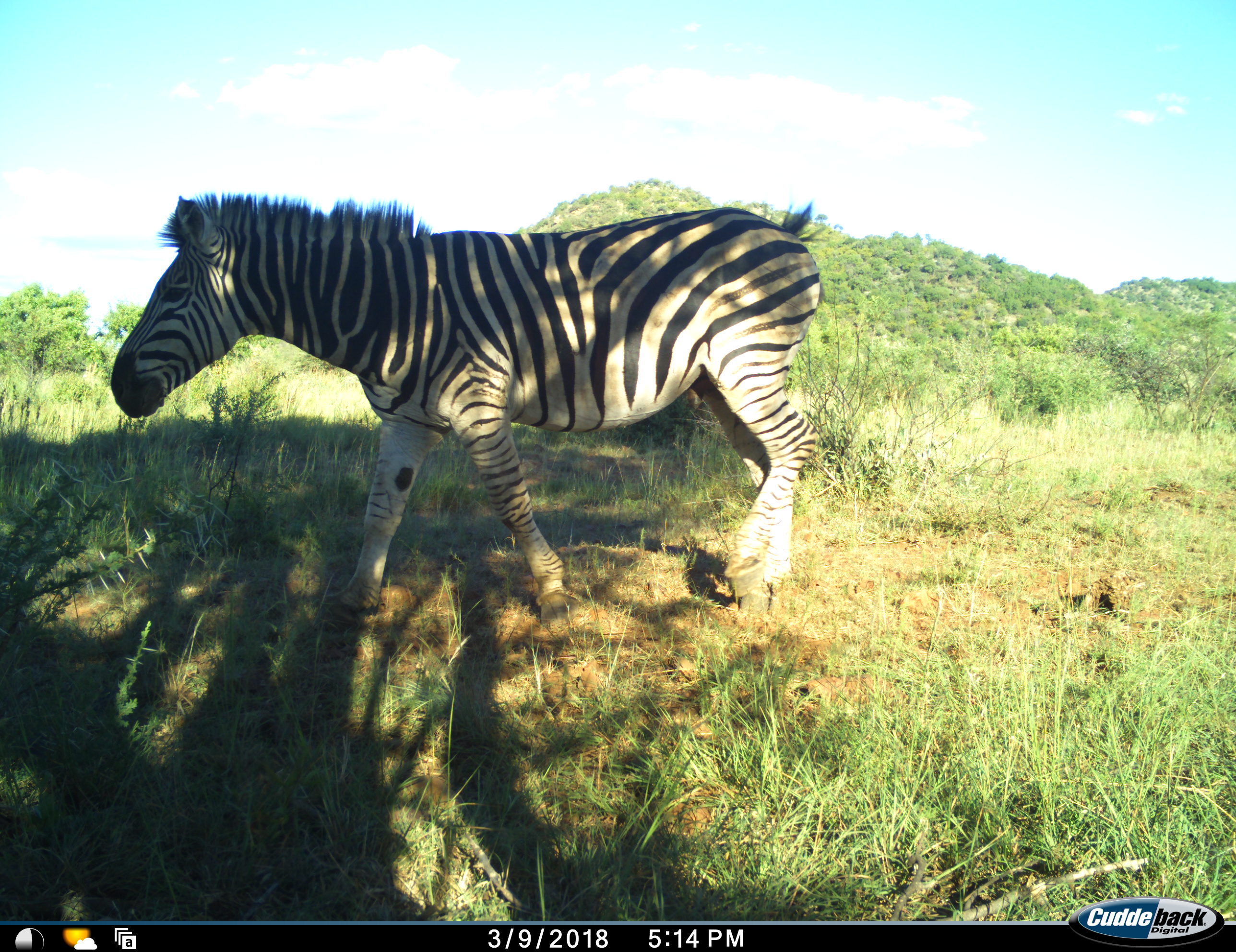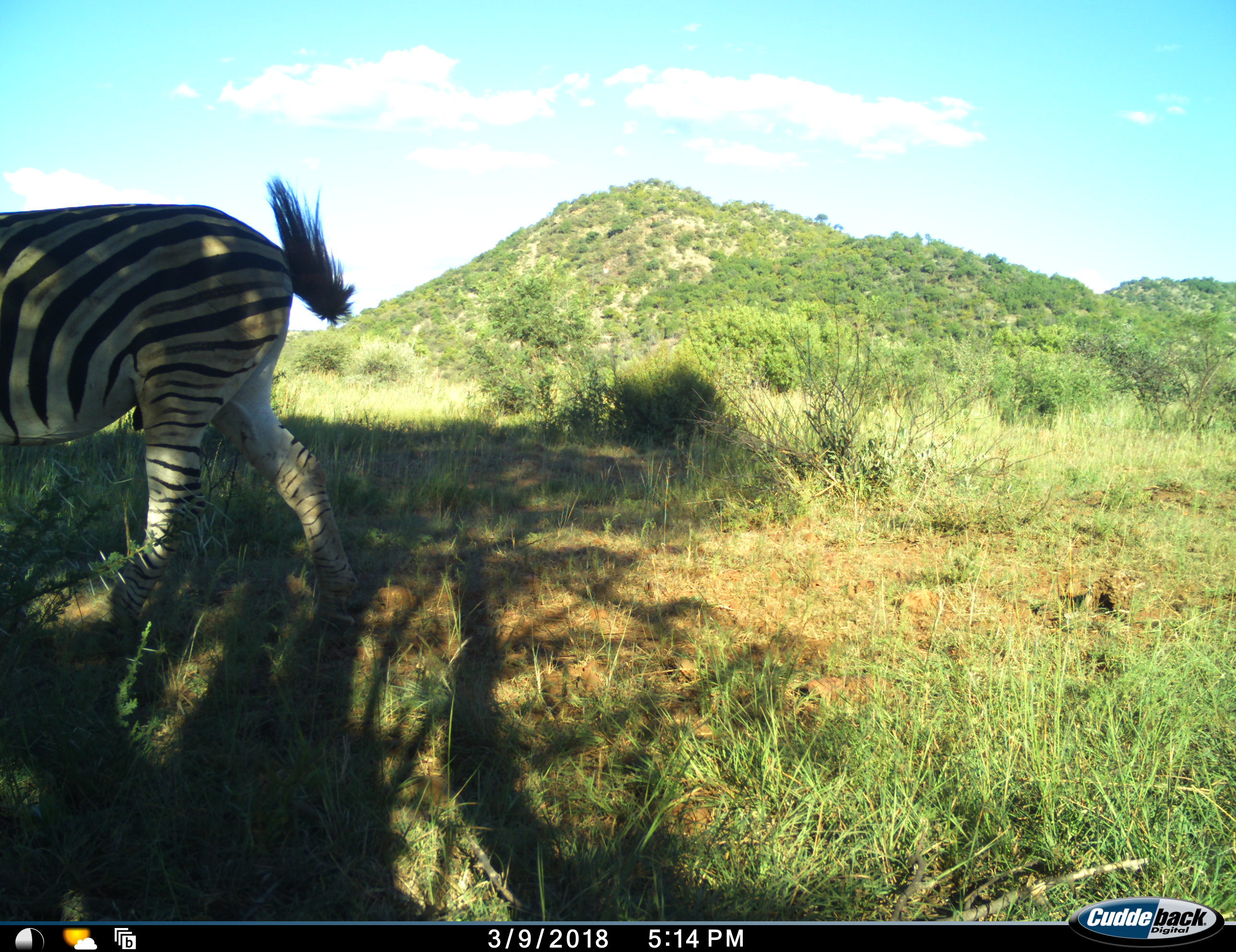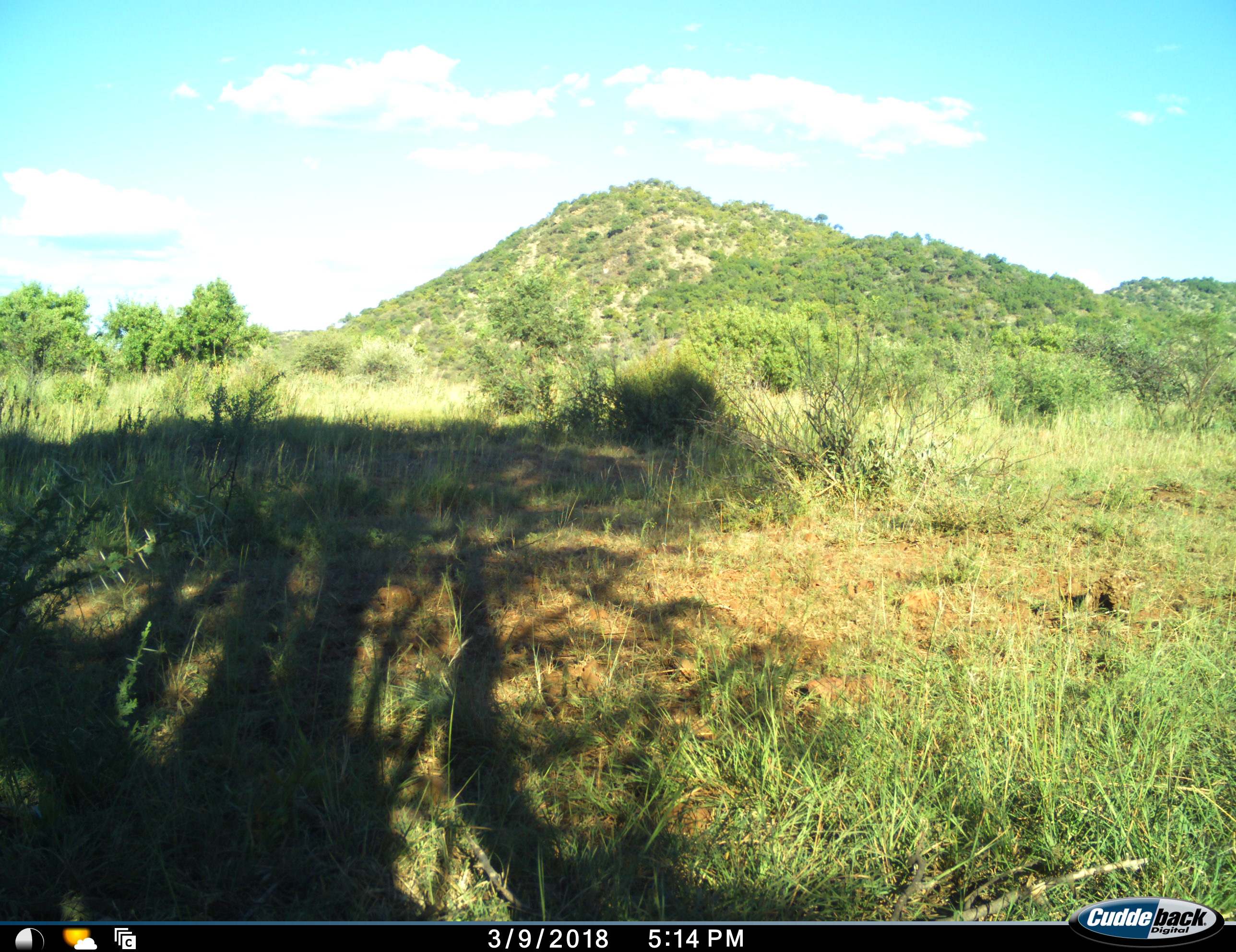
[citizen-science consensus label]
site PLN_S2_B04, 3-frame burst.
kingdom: Animalia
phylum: Chordata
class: Mammalia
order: Perissodactyla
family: Equidae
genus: Equus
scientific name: Equus quagga burchellii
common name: burchell's zebra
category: zebraburchells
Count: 1.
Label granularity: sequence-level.